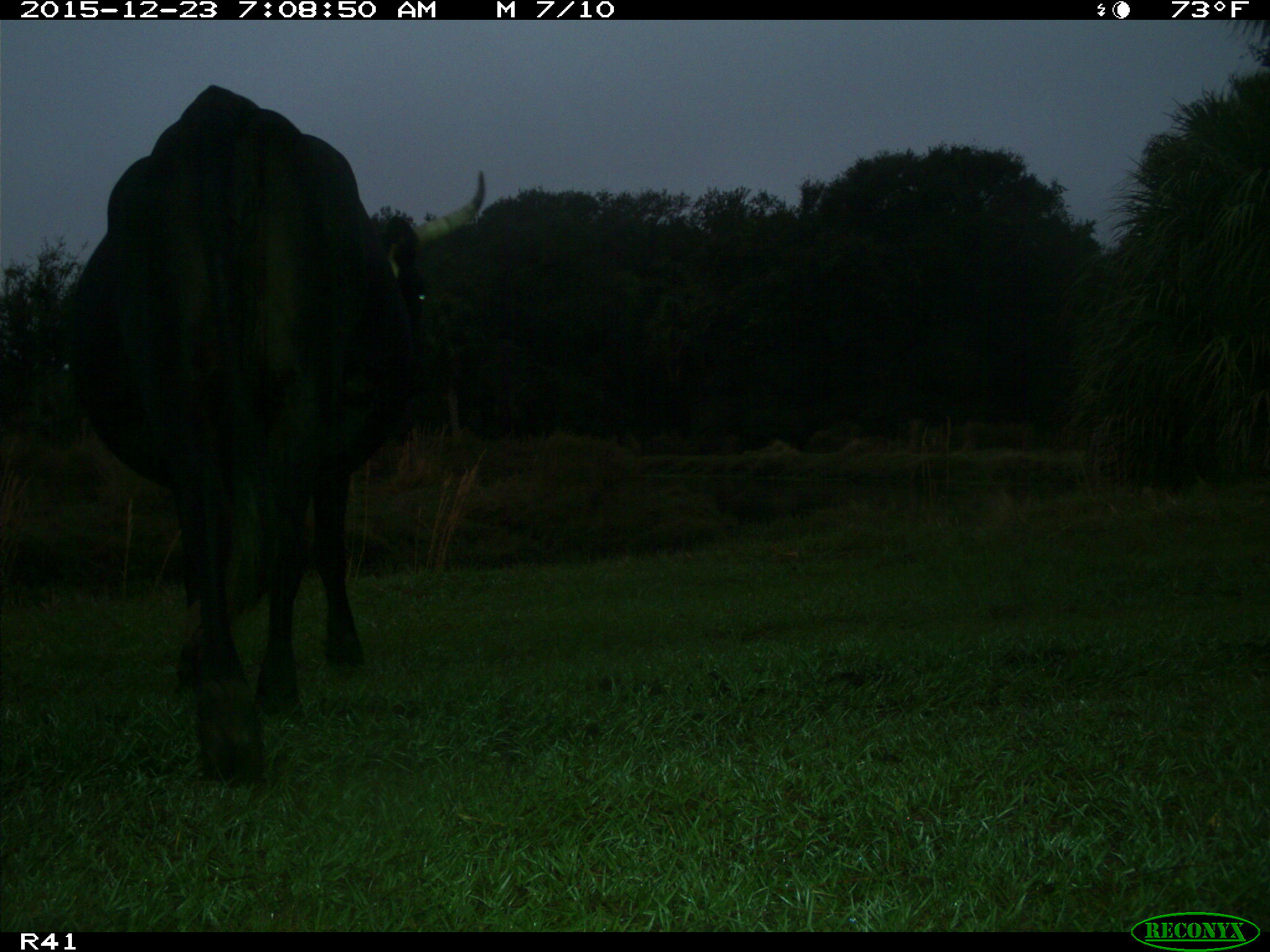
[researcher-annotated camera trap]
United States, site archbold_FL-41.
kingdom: Animalia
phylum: Chordata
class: Mammalia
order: Artiodactyla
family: Bovidae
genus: Bos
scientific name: Bos taurus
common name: domestic cow